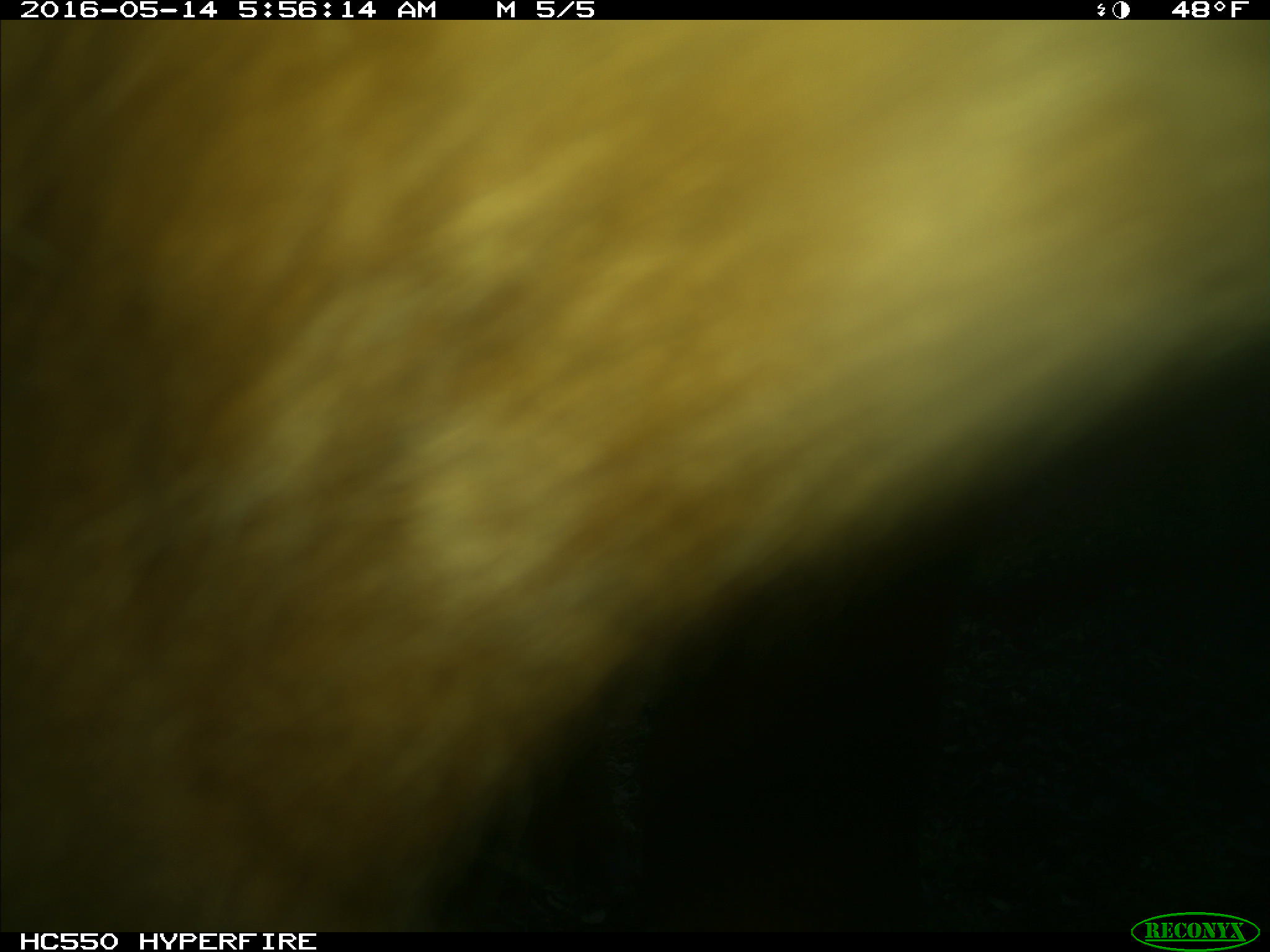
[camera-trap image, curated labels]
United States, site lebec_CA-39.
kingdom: Animalia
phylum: Chordata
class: Mammalia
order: Artiodactyla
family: Bovidae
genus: Bos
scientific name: Bos taurus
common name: domestic cow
Bos taurus (domestic cow).